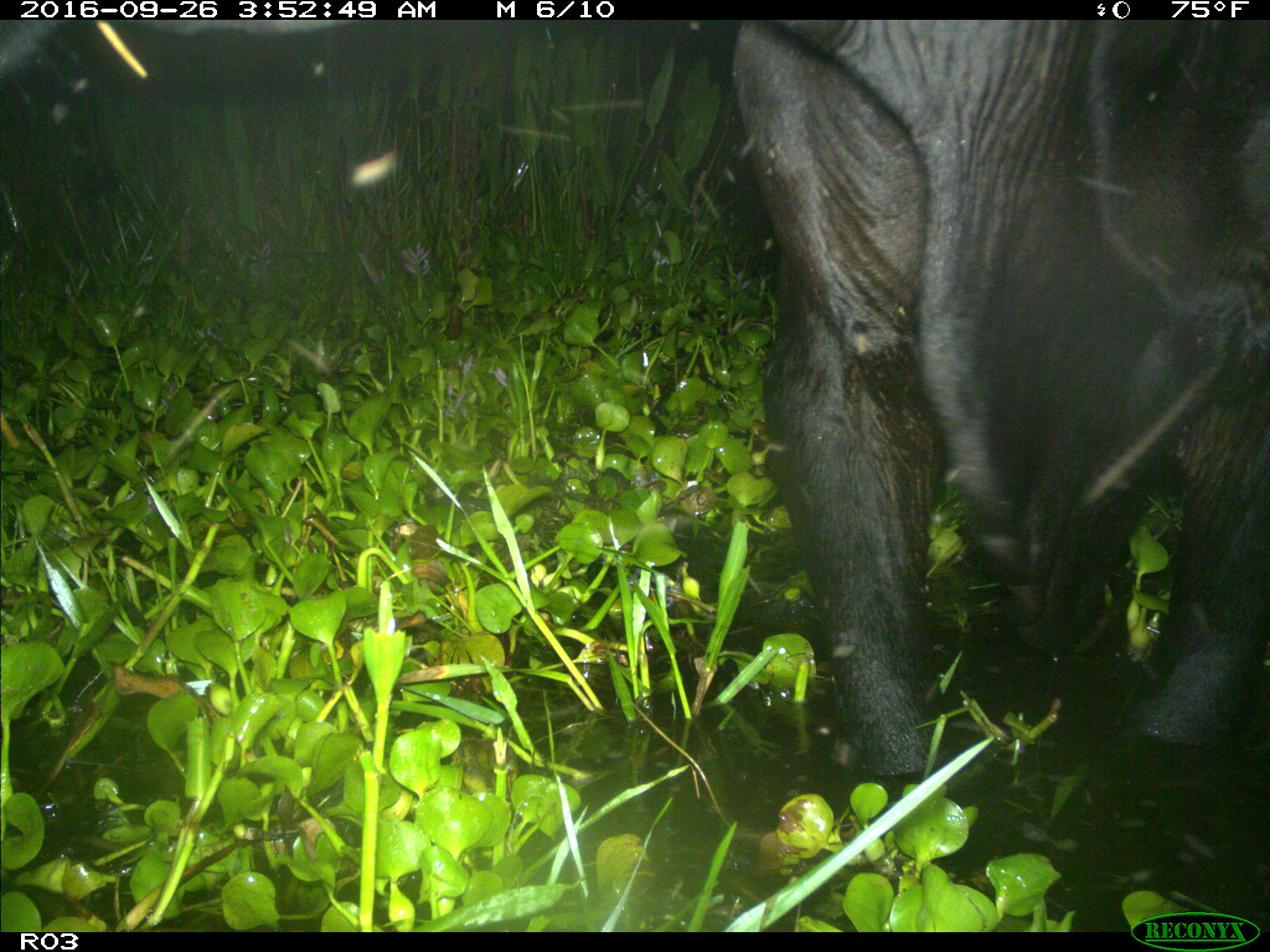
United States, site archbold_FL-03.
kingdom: Animalia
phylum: Chordata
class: Mammalia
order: Artiodactyla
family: Bovidae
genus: Bos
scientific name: Bos taurus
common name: domestic cow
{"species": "Bos taurus (domestic cow)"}